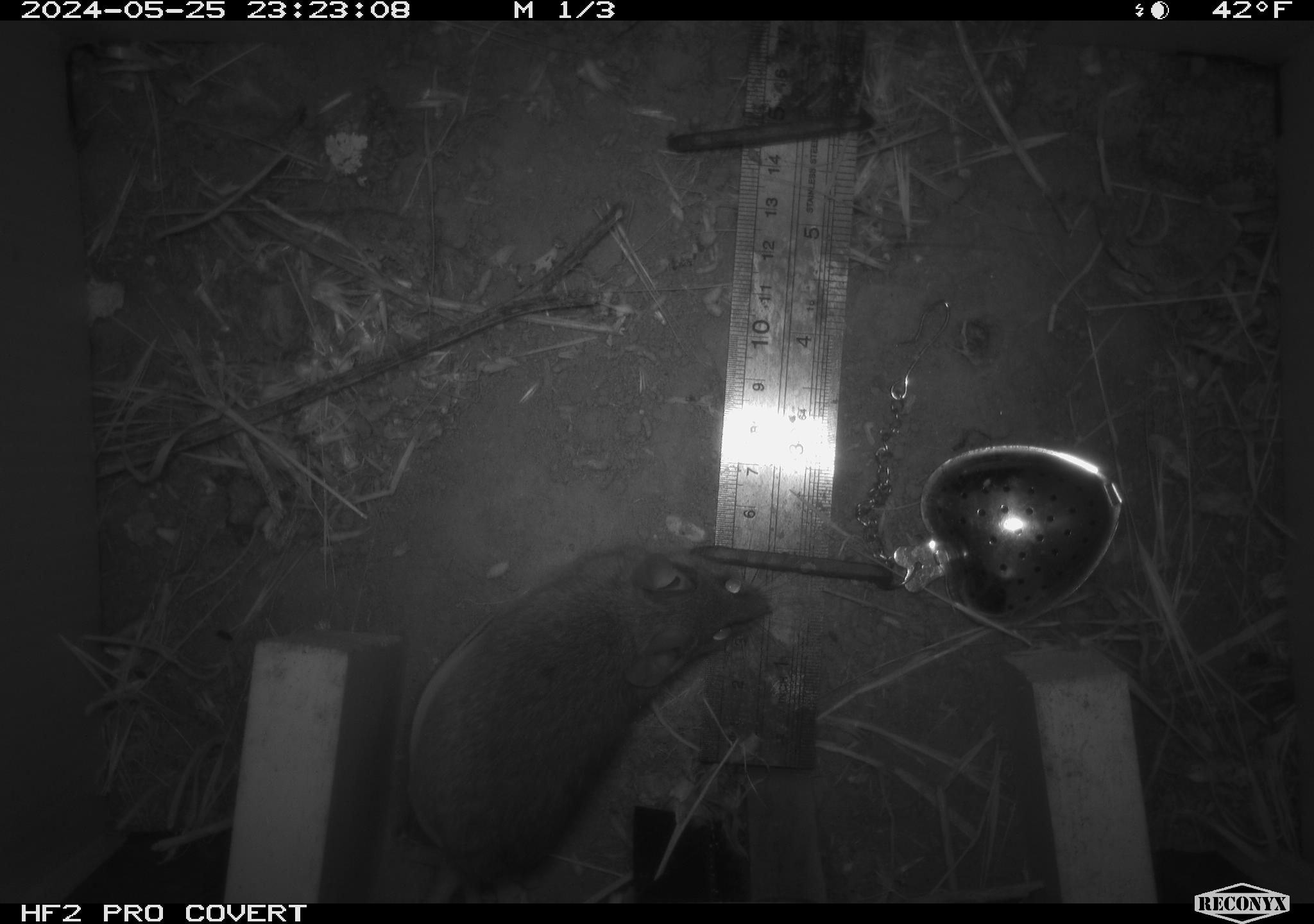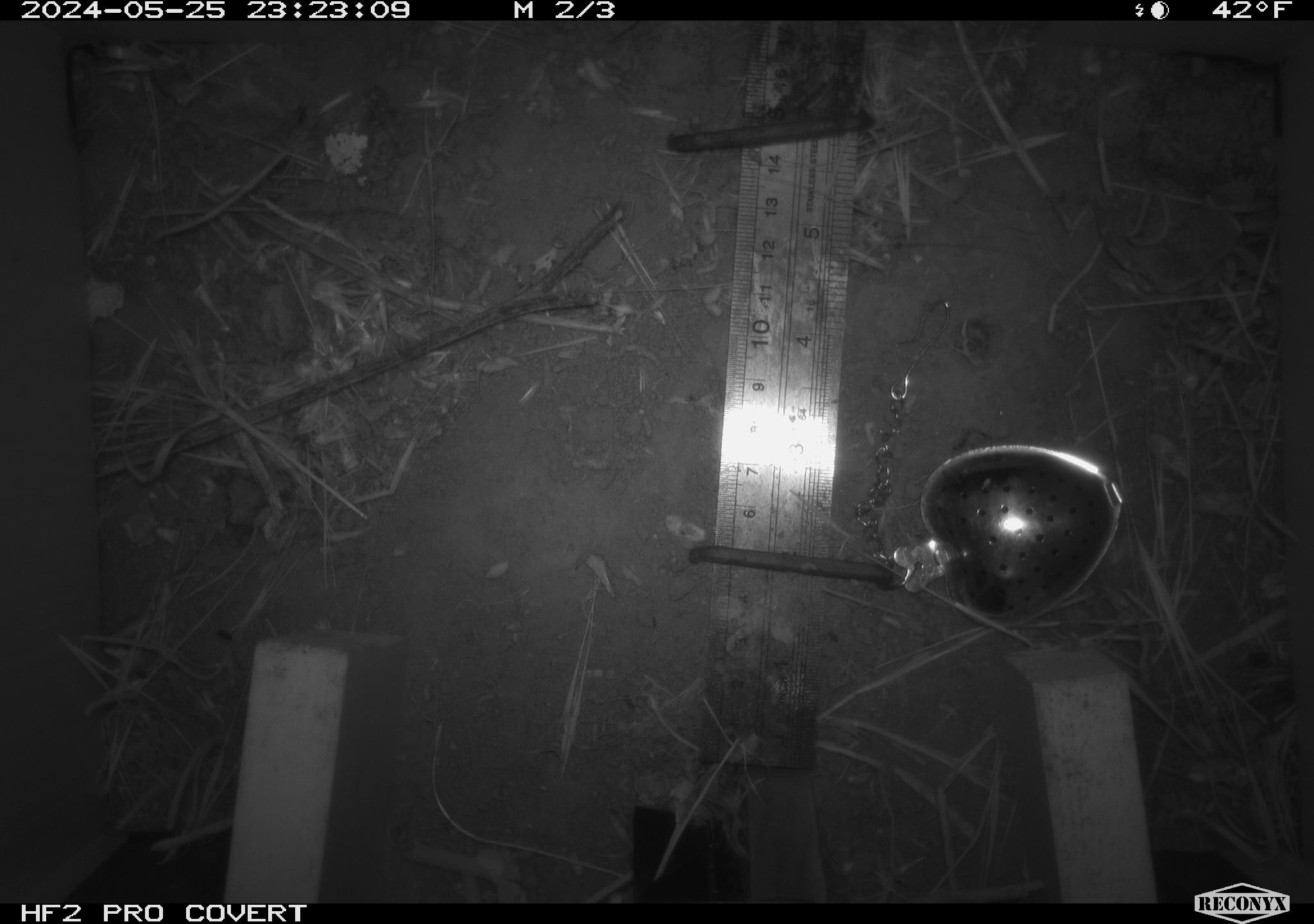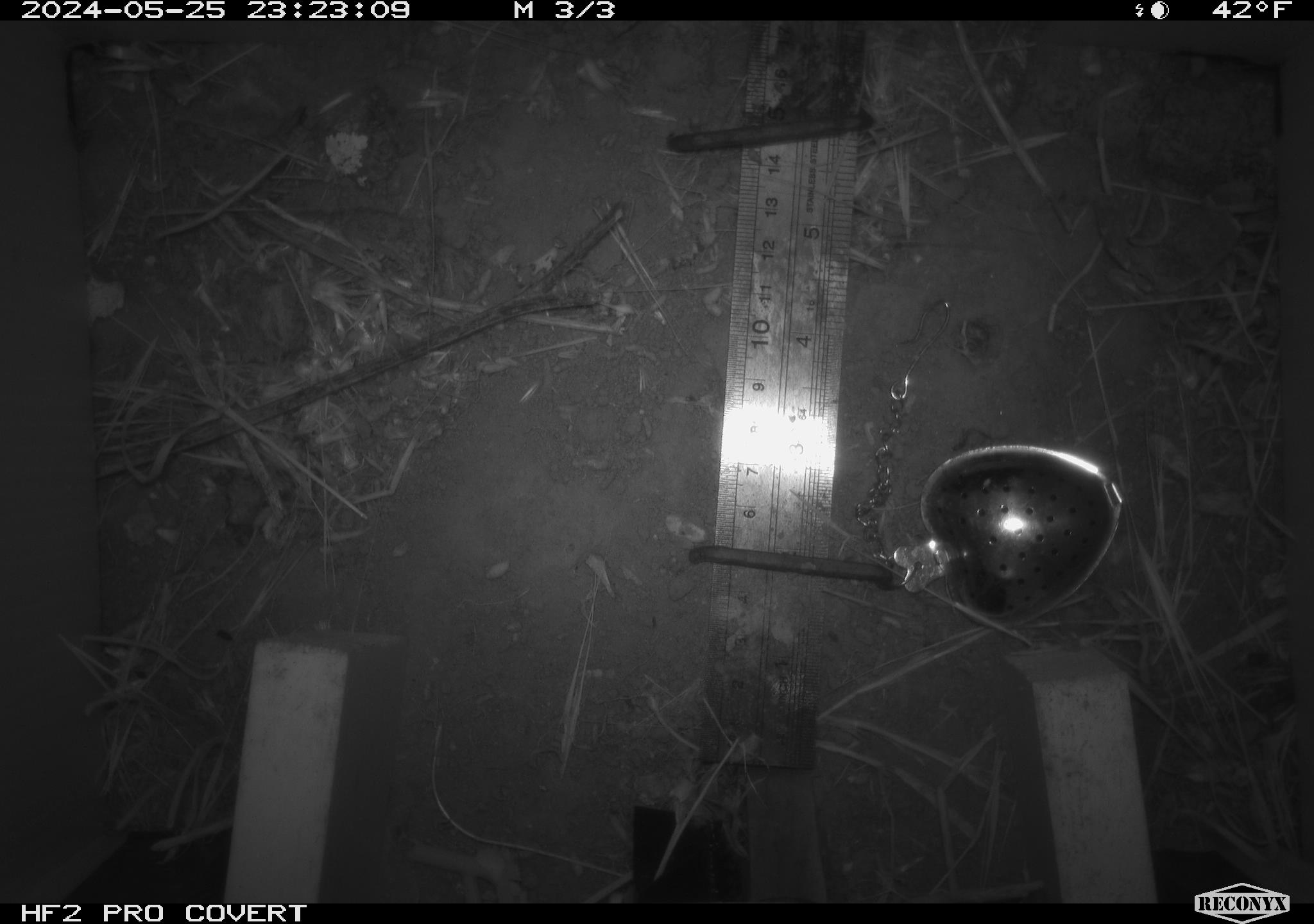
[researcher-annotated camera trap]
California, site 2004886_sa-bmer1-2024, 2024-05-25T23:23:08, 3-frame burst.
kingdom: Animalia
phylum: Chordata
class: Mammalia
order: Rodentia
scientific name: Rodentia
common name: mouse species